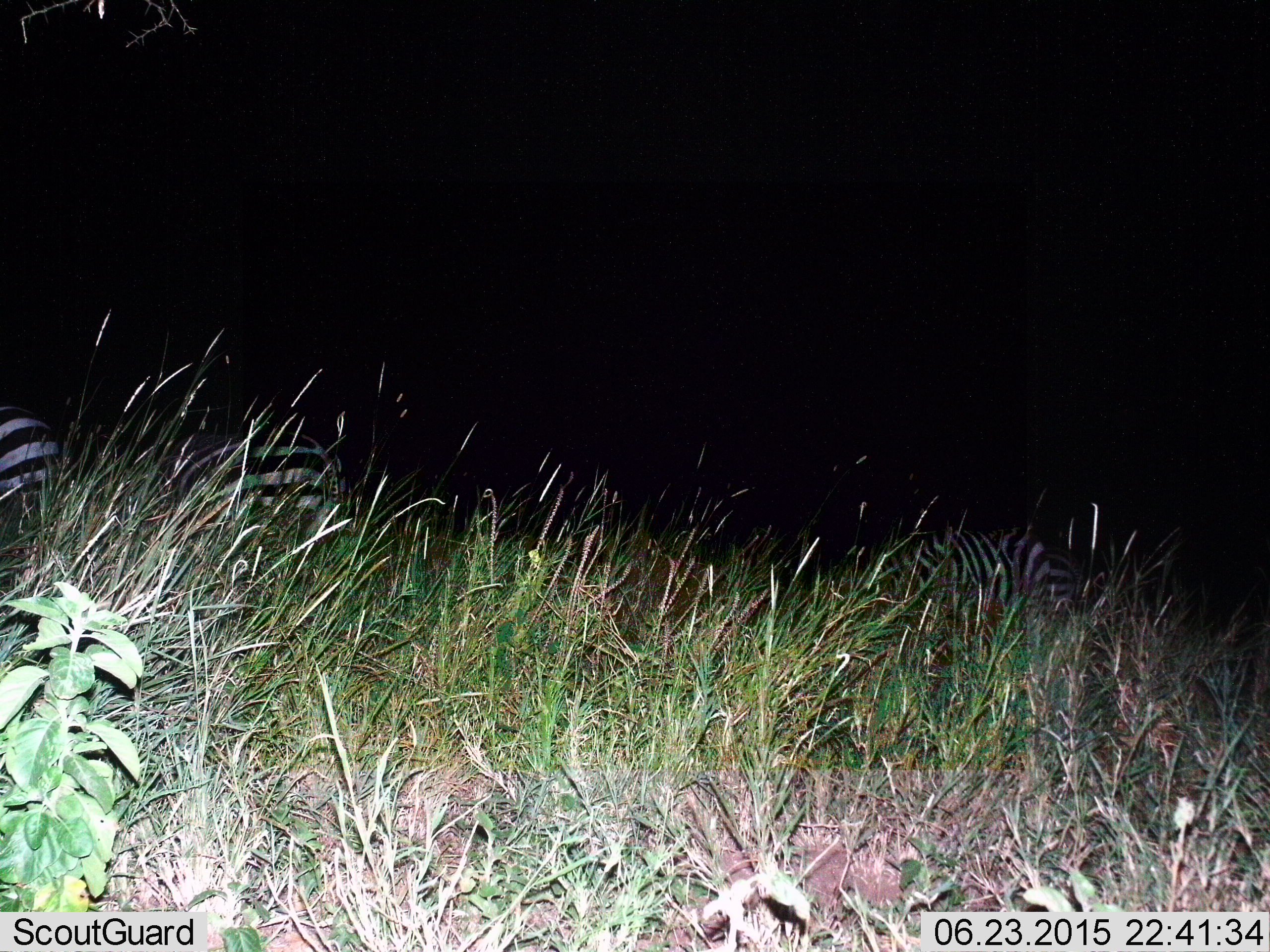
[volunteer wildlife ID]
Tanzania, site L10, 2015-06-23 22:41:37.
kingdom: Animalia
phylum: Chordata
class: Mammalia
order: Perissodactyla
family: Equidae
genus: Equus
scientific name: Equus quagga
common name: plains zebra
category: zebra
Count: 3.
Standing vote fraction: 60%.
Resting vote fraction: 0%.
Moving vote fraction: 0%.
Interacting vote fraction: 0%.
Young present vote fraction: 0%.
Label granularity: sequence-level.